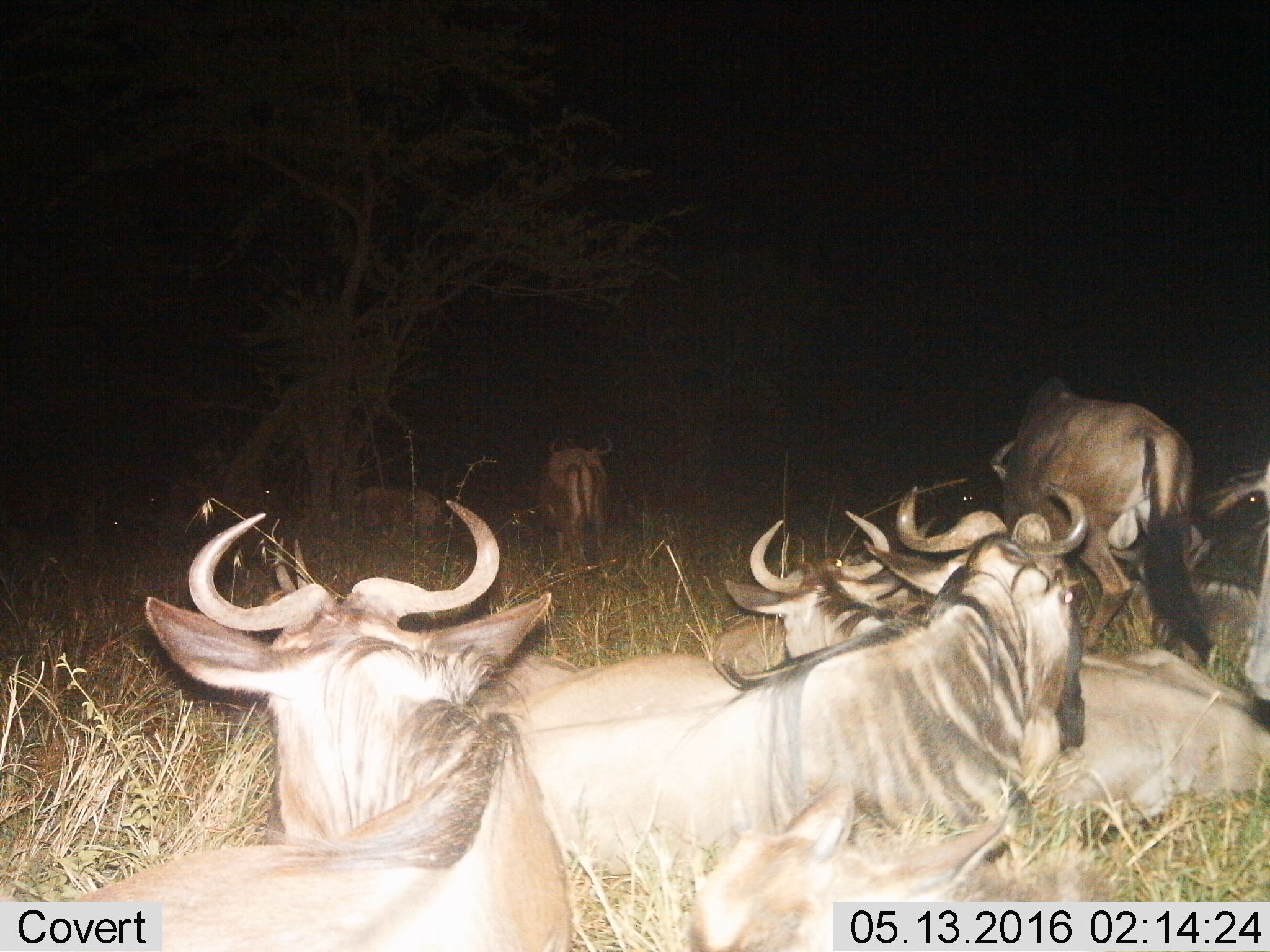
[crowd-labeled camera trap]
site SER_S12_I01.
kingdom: Animalia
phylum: Chordata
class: Mammalia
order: Artiodactyla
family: Bovidae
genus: Connochaetes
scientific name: Connochaetes taurinus taurinus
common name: blue wildebeest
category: wildebeestblue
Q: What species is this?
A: Wildebeestblue (blue wildebeest) (Connochaetes taurinus taurinus).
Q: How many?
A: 8.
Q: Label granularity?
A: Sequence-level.